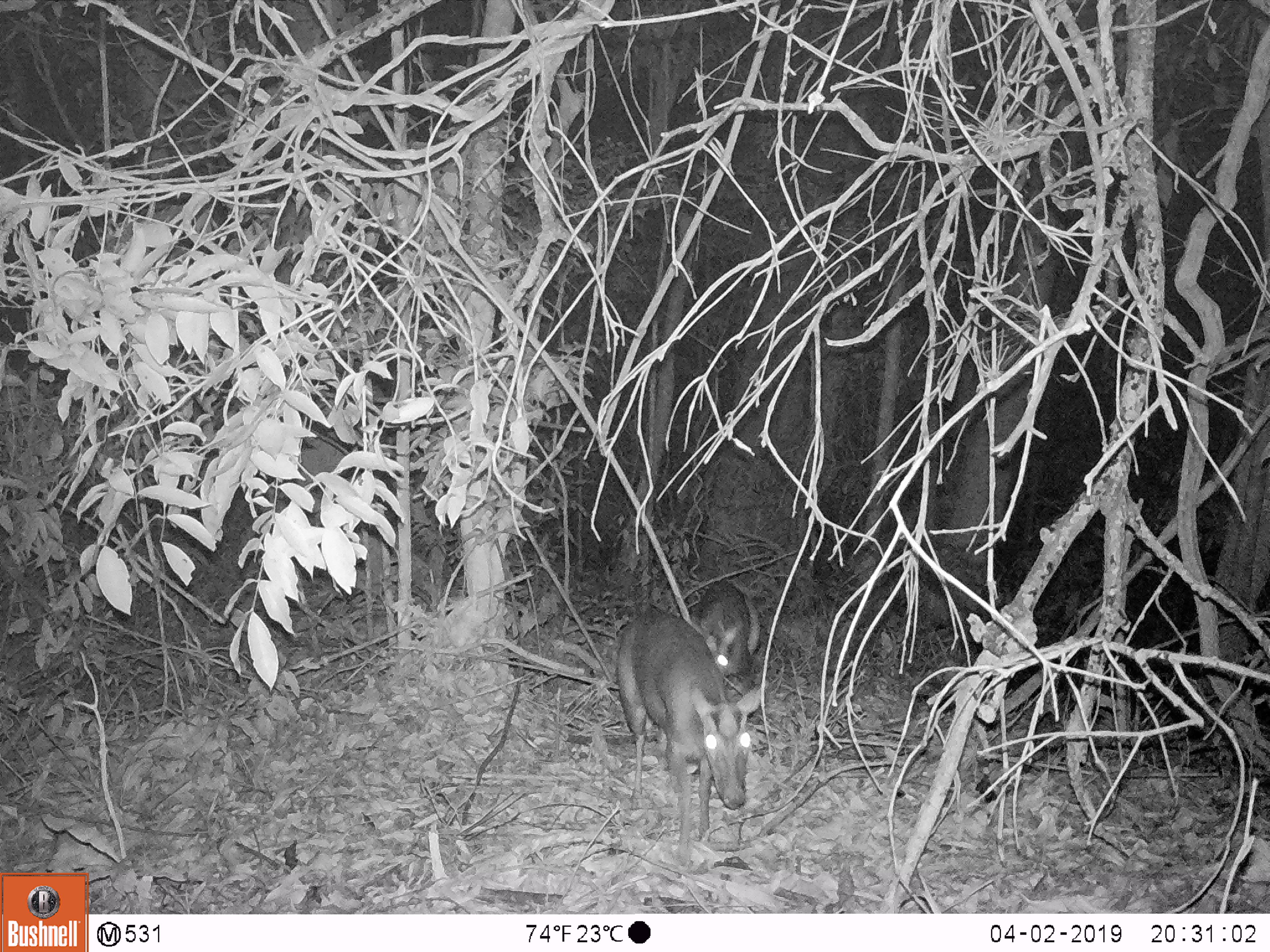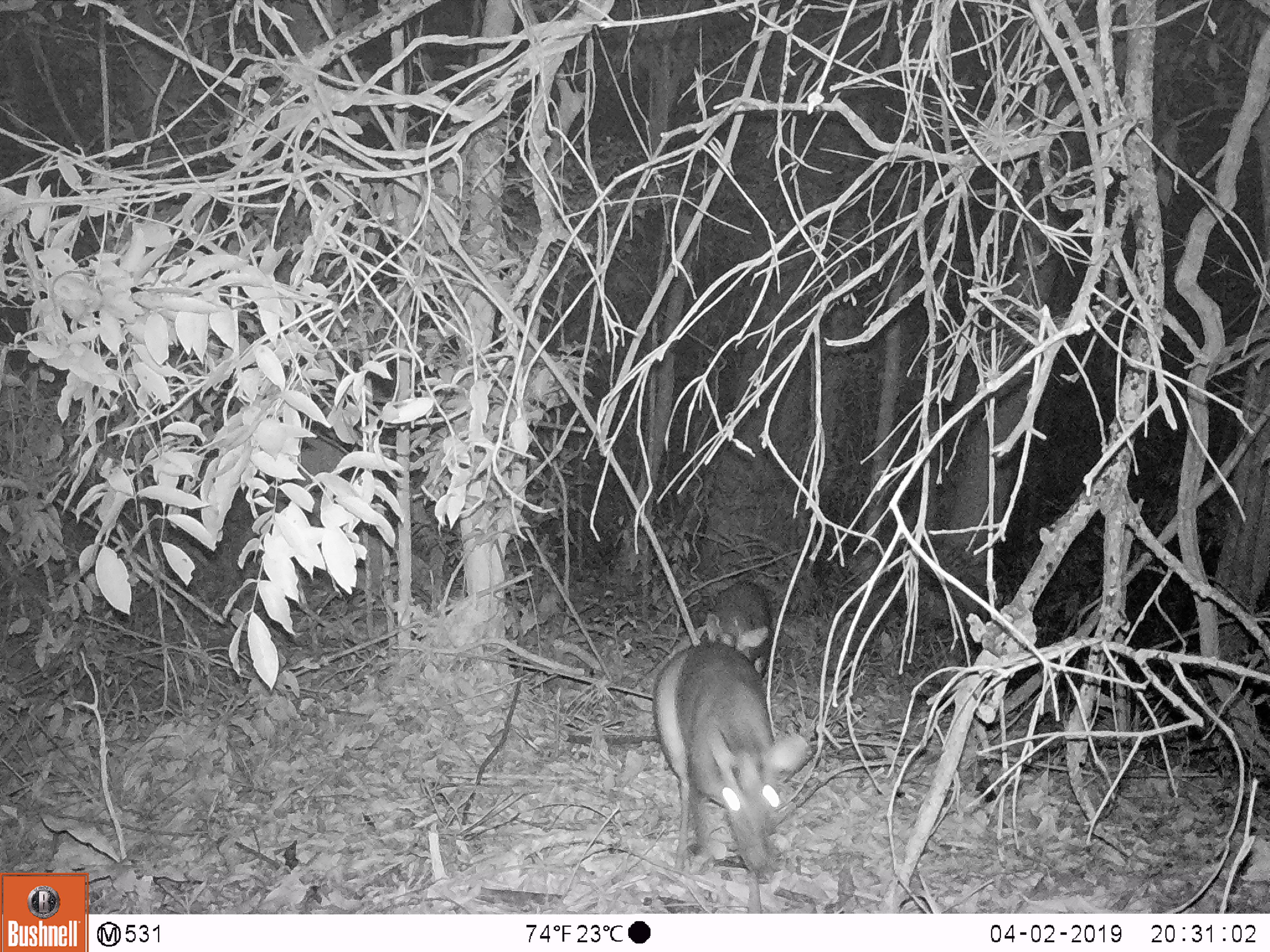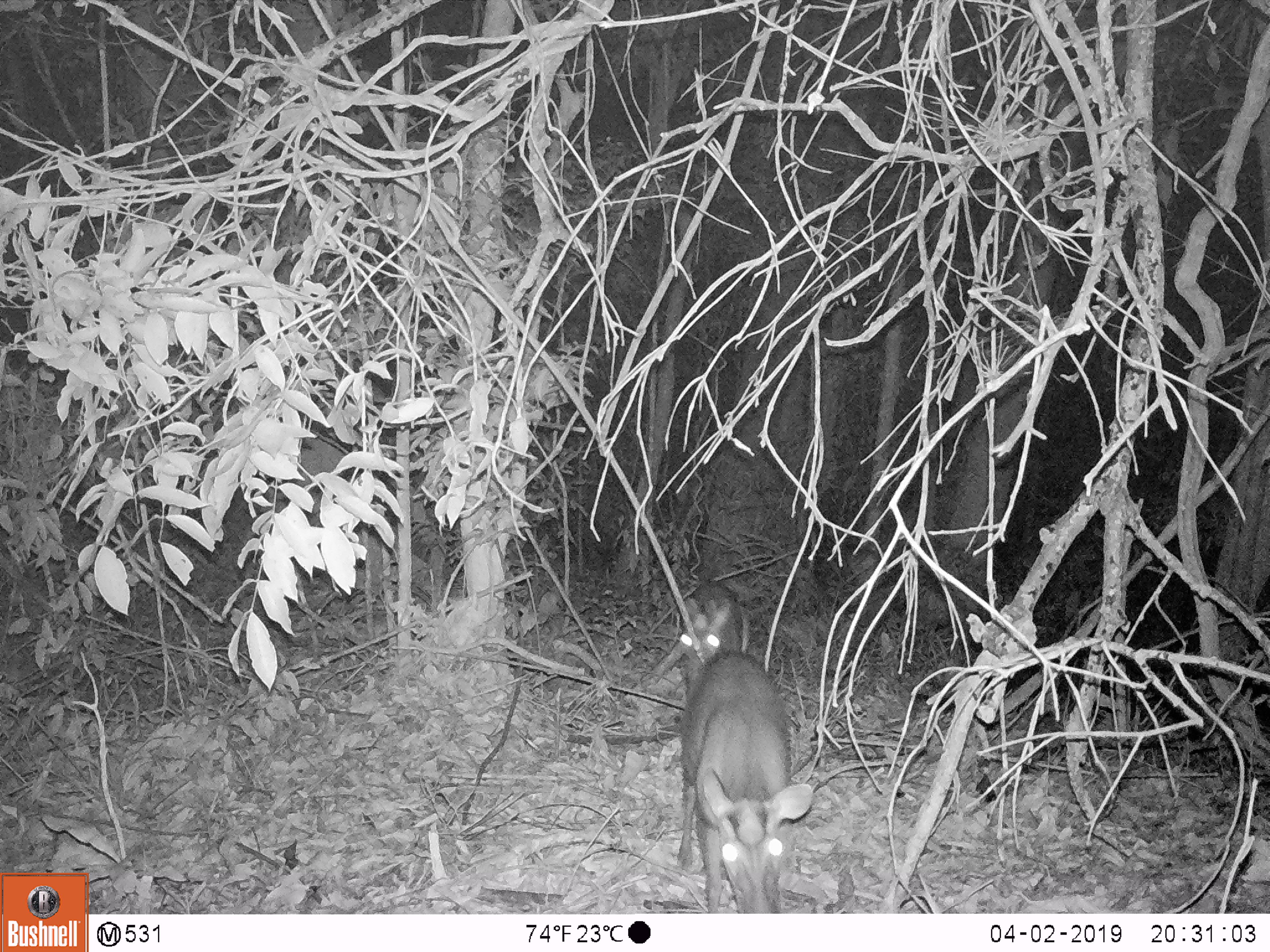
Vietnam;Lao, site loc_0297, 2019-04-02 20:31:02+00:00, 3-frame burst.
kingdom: Animalia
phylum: Chordata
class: Mammalia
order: Artiodactyla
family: Cervidae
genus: Muntiacus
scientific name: Muntiacus rooseveltorum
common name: roosevelt's muntjac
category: roosevelts muntjac group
Roosevelts muntjac group (roosevelt's muntjac) (Muntiacus rooseveltorum). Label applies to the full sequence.